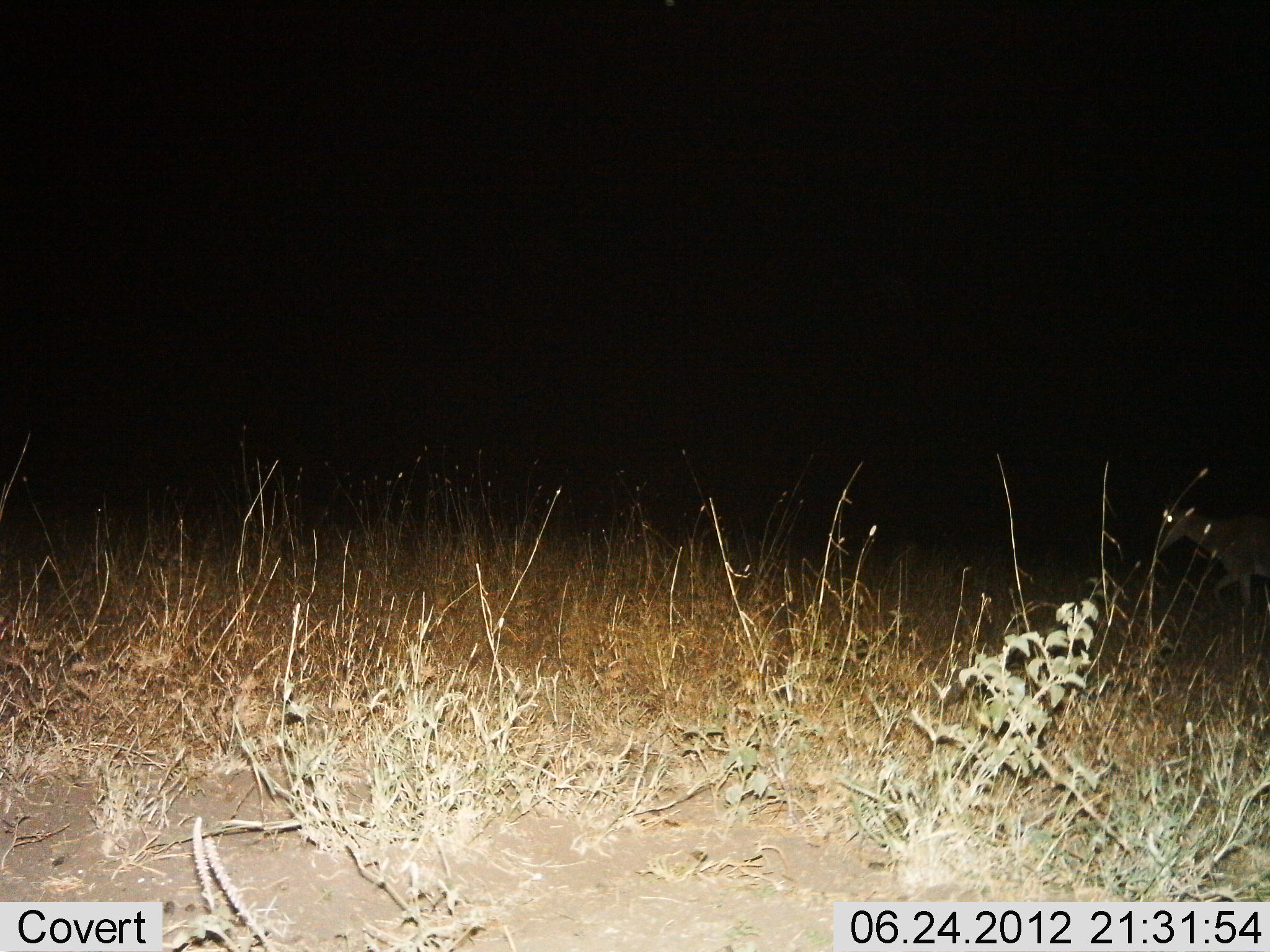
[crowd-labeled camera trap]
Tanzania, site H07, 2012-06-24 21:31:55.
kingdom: Animalia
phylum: Chordata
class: Mammalia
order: Artiodactyla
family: Bovidae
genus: Alcelaphus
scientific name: Alcelaphus buselaphus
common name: hartebeest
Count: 1.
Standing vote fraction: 0%.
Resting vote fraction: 0%.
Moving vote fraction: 100%.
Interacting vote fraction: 0%.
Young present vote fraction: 0%.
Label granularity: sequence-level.